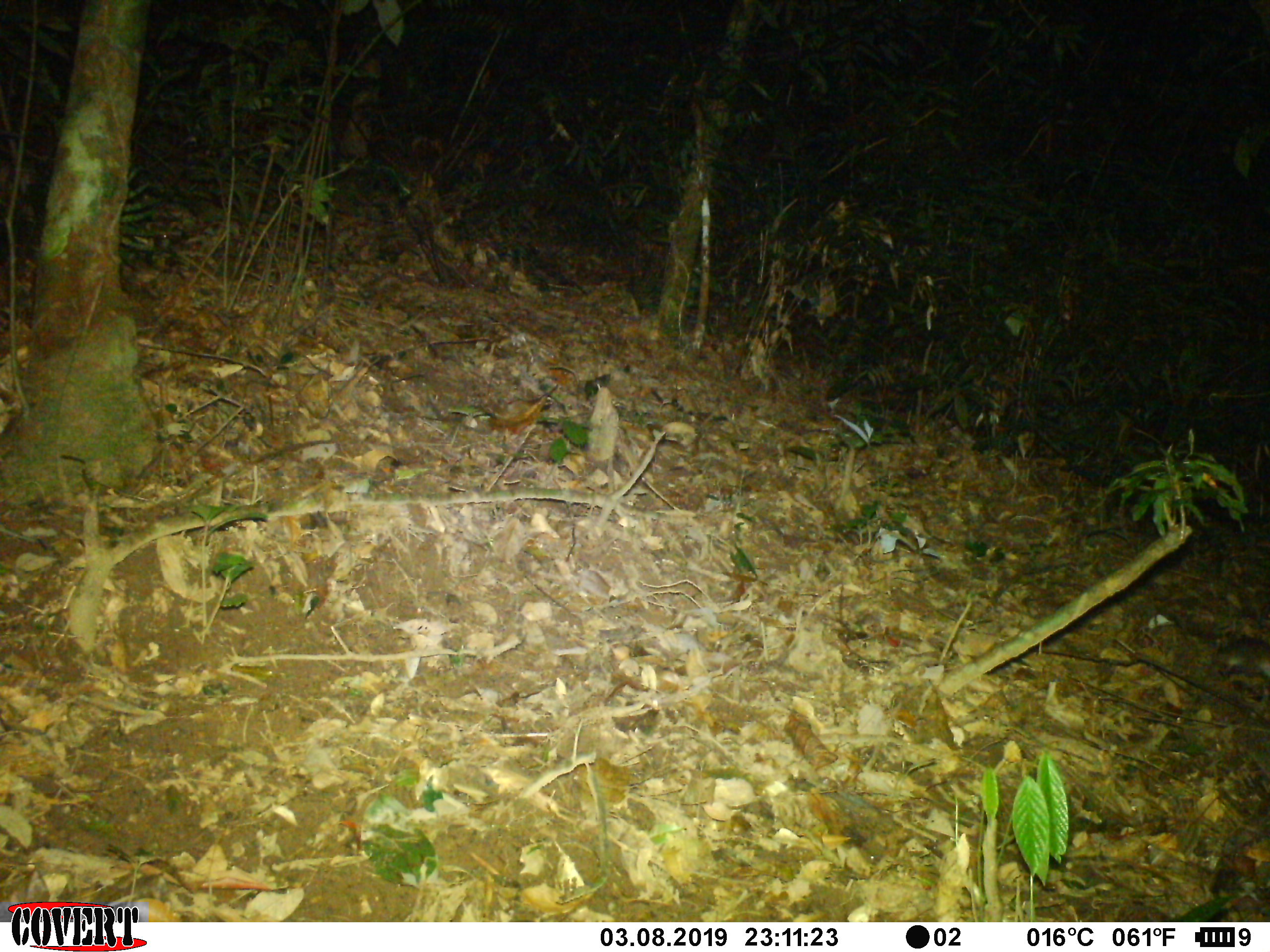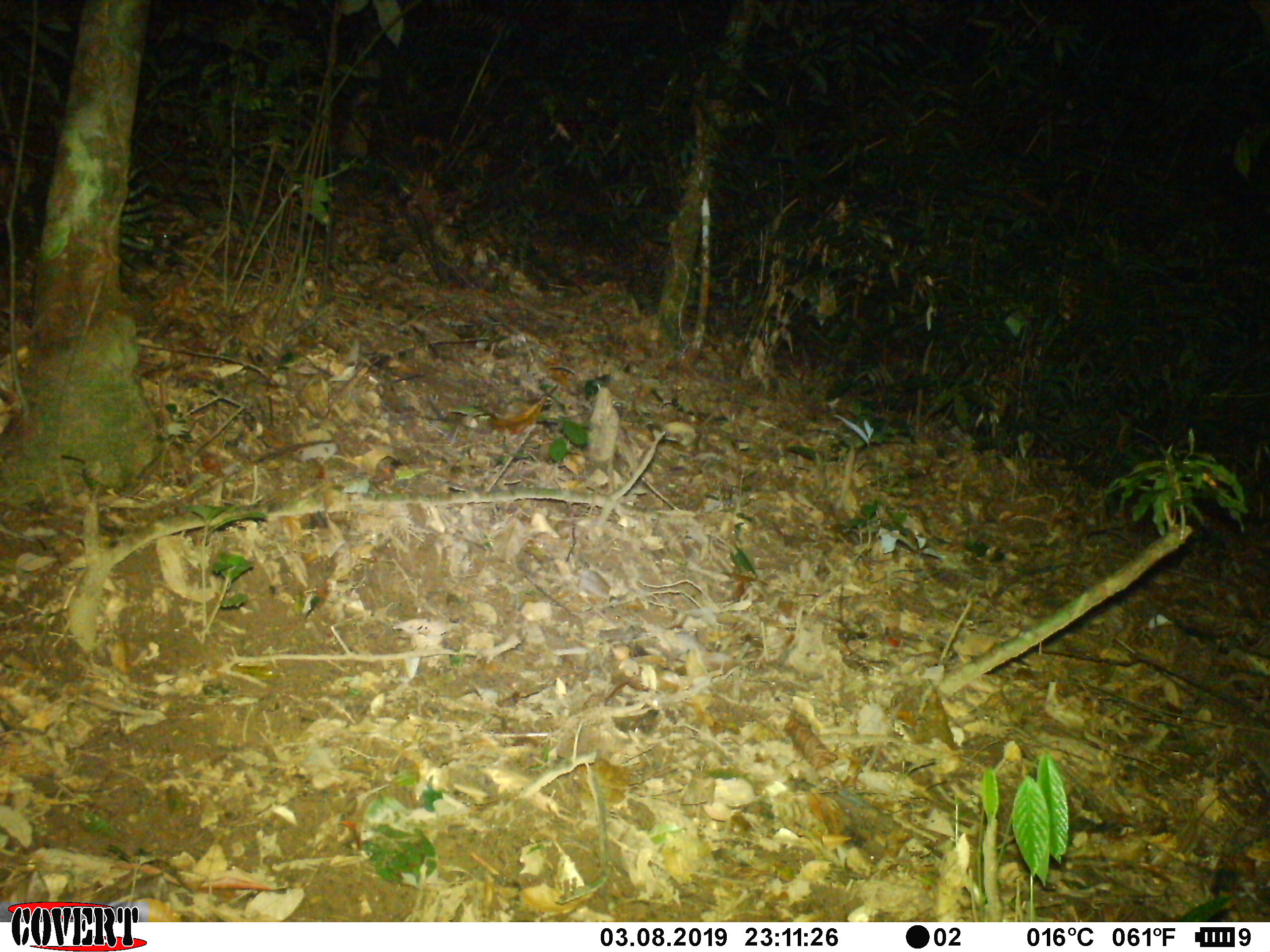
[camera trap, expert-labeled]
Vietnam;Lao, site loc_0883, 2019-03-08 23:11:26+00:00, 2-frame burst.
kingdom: Animalia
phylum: Chordata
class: Mammalia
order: Rodentia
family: Muridae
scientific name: Muridae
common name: old-world mice and rats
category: unidentified murid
Unidentified murid (old-world mice and rats) (Muridae). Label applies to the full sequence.